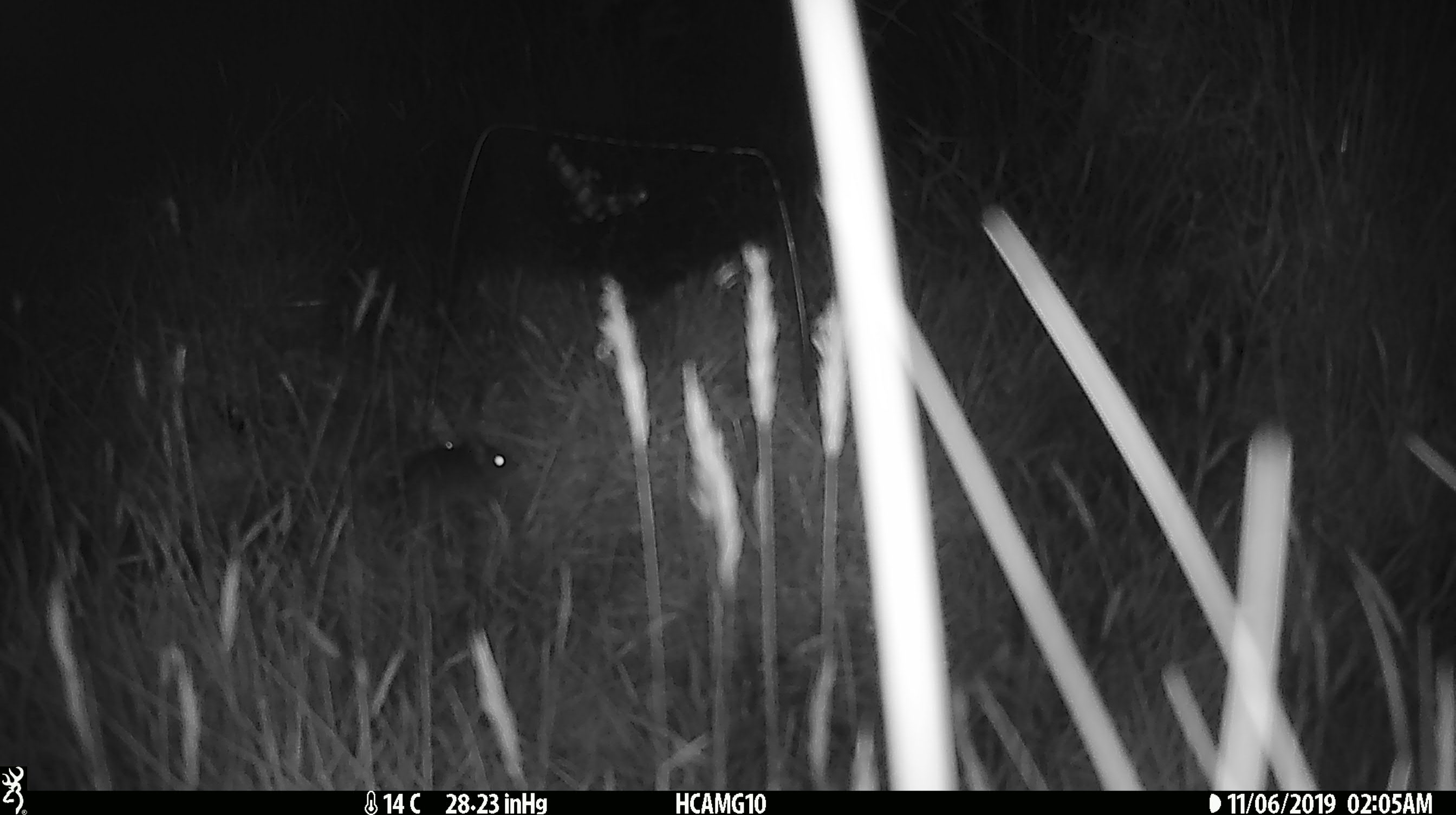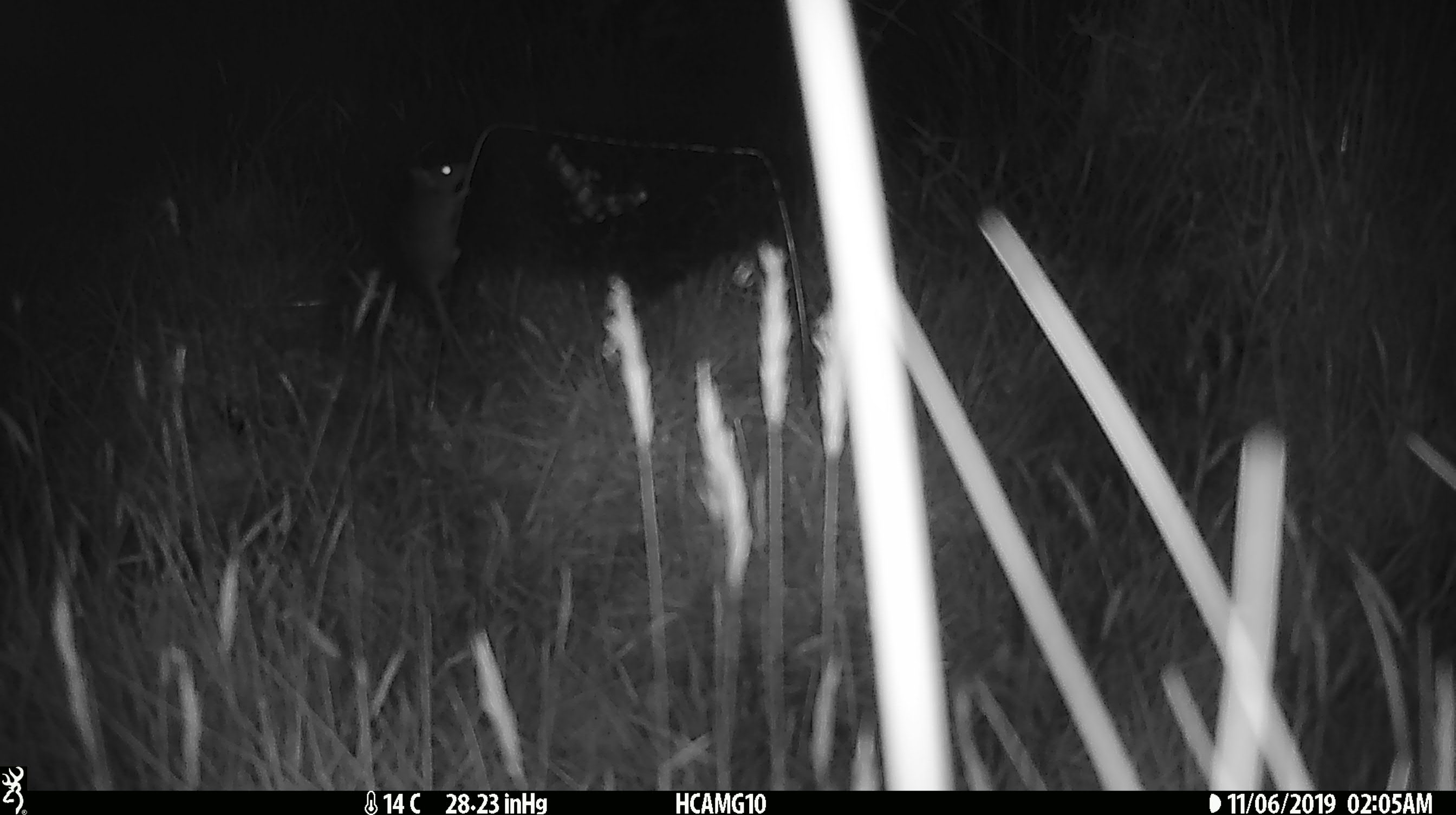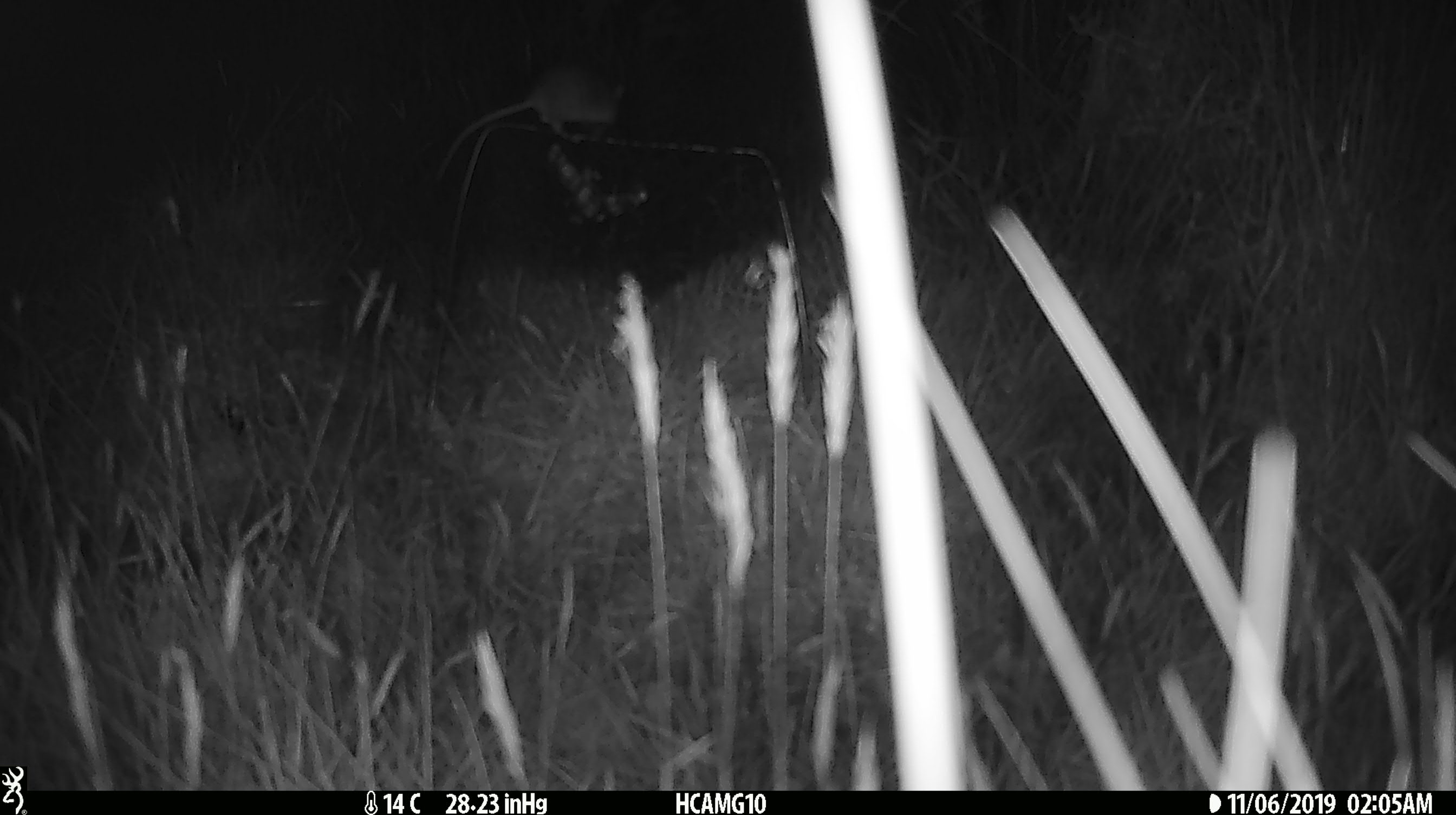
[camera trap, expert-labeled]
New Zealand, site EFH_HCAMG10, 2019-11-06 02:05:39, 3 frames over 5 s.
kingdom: Animalia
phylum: Chordata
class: Mammalia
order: Rodentia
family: Muridae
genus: Mus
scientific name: Mus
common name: mouse